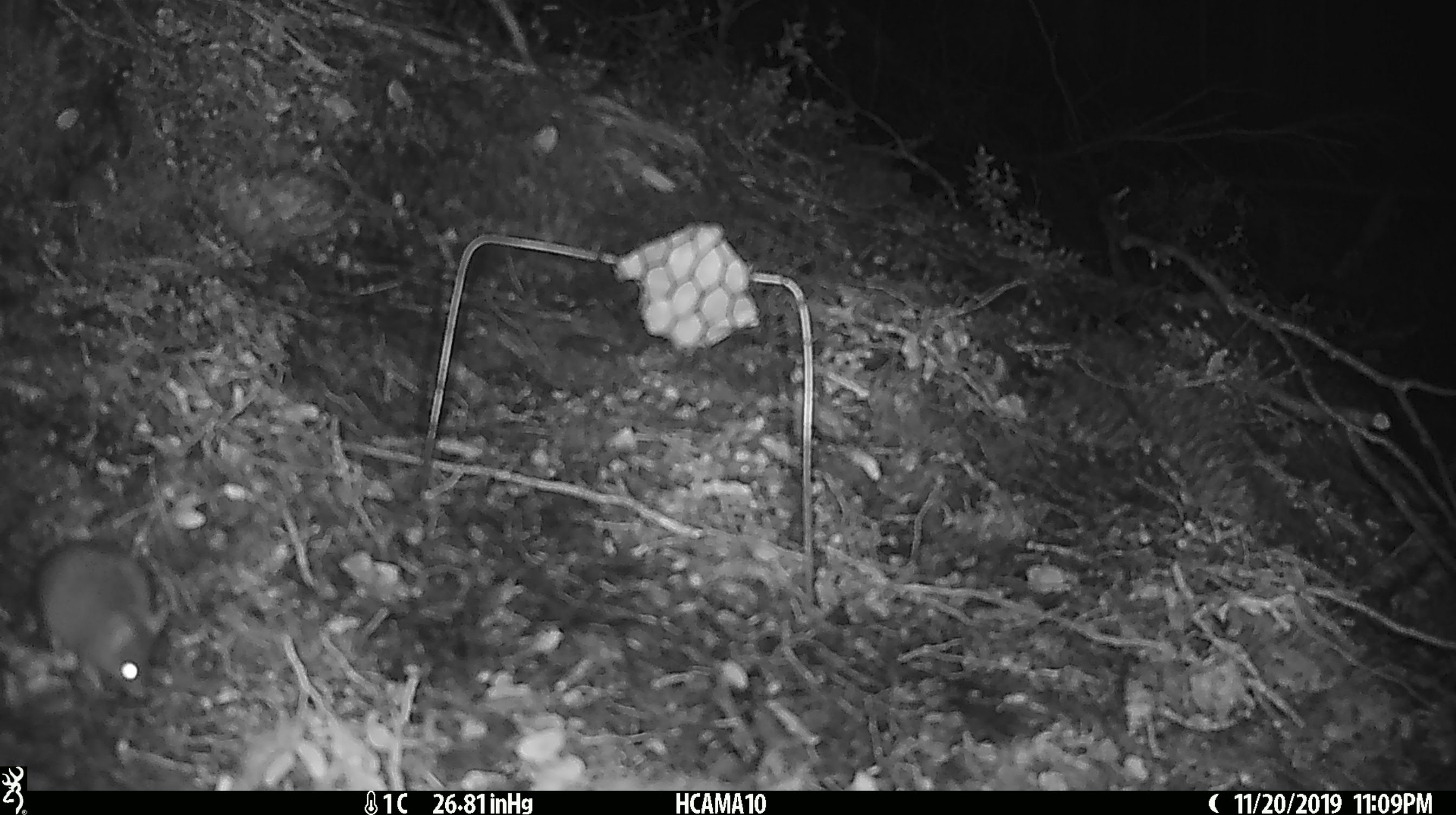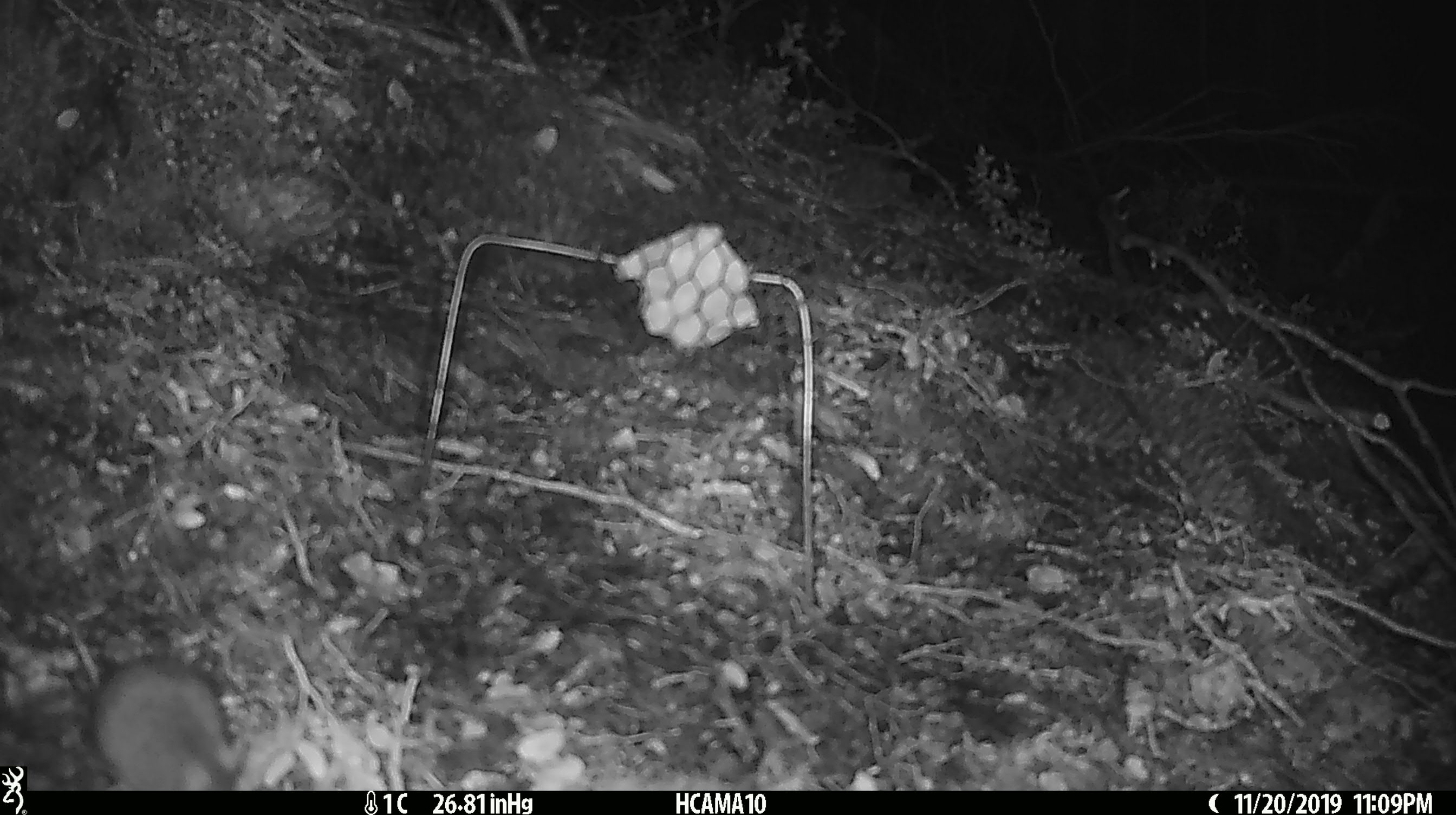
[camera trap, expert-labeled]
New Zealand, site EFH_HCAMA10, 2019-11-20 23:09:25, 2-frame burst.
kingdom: Animalia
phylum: Chordata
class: Mammalia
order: Rodentia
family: Muridae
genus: Mus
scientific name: Mus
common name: mouse